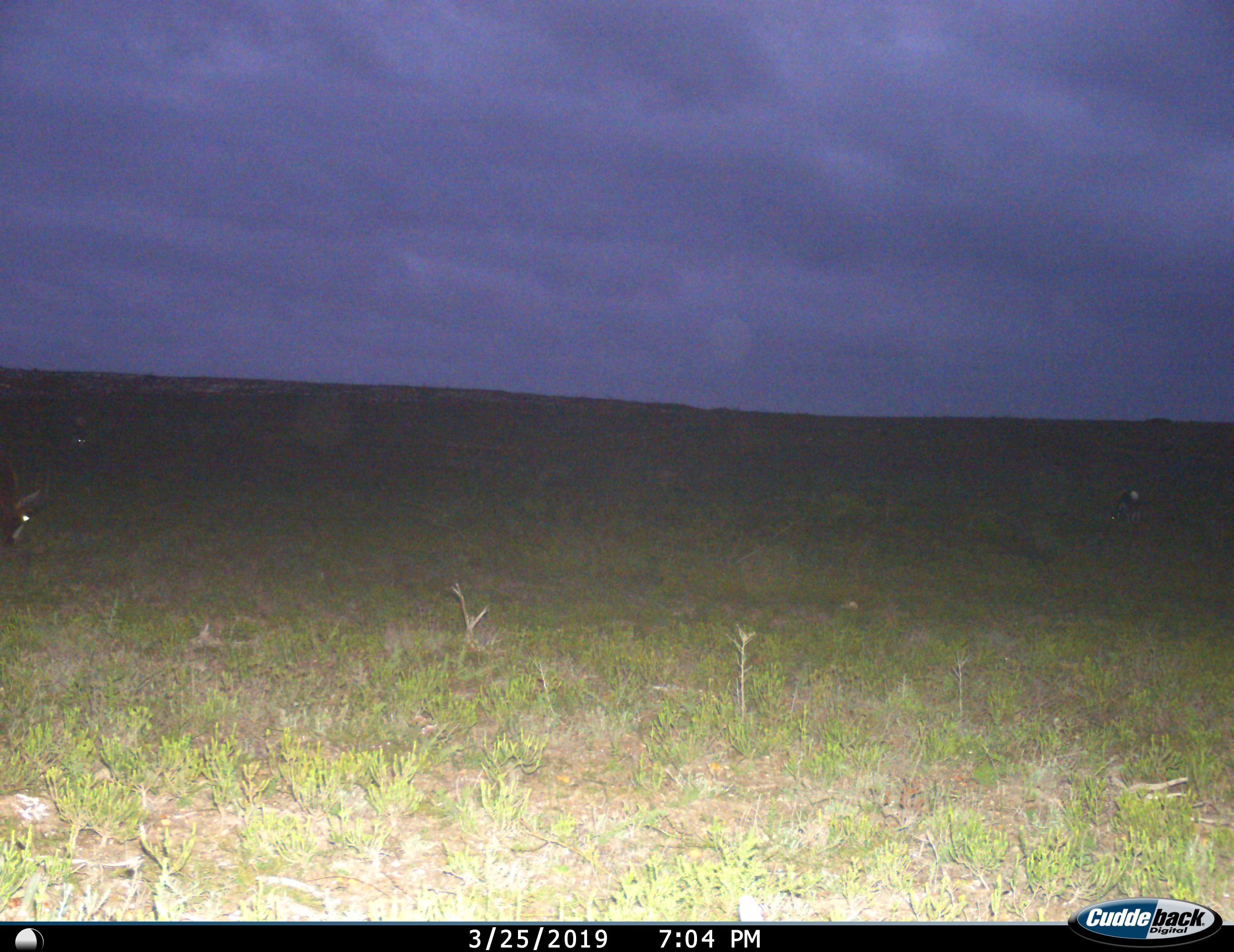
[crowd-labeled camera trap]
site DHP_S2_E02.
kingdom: Animalia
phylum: Chordata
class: Mammalia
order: Artiodactyla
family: Bovidae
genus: Damaliscus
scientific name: Damaliscus pygargus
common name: bontebok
Bontebok (Damaliscus pygargus), count 3. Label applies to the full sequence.